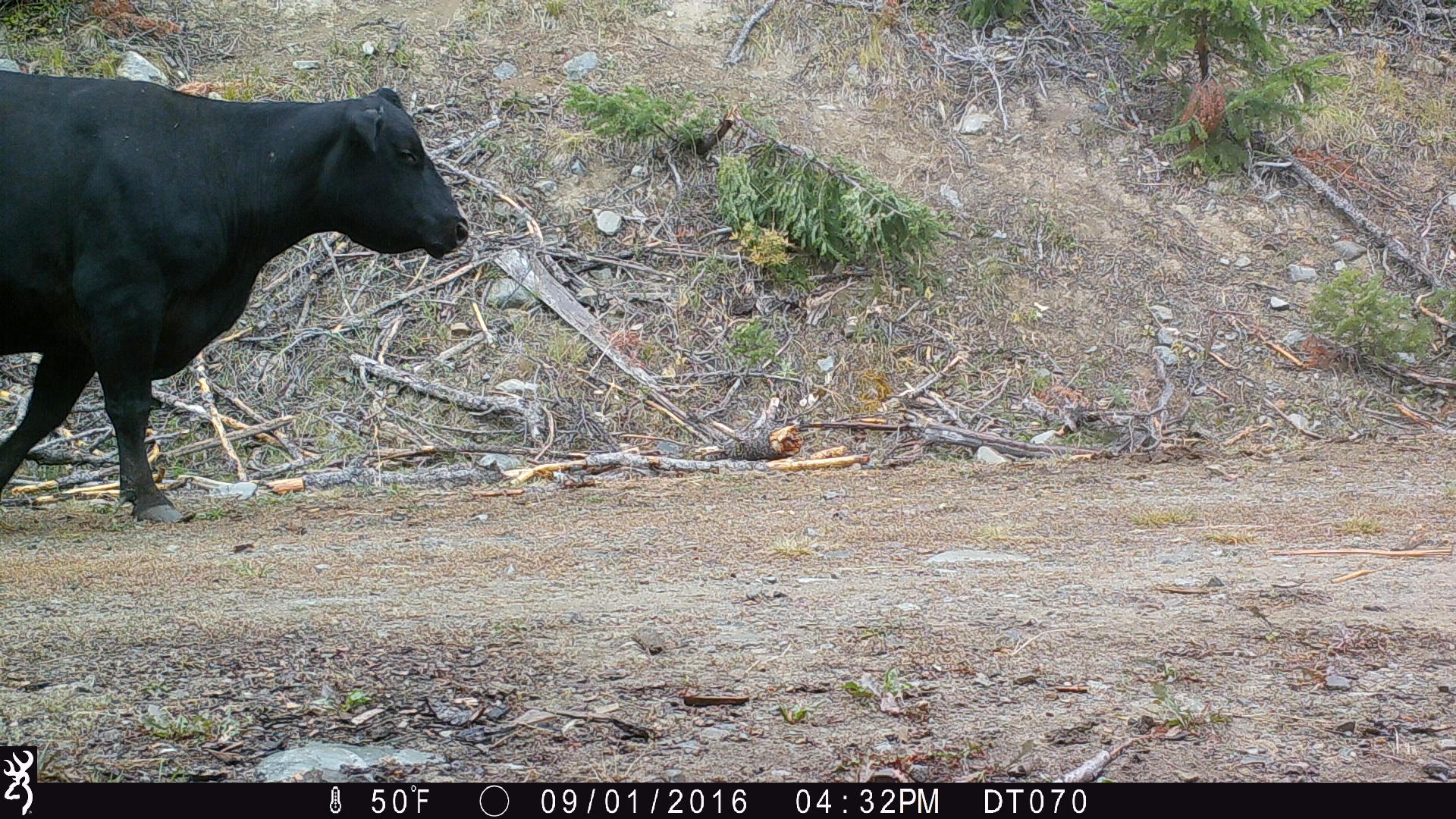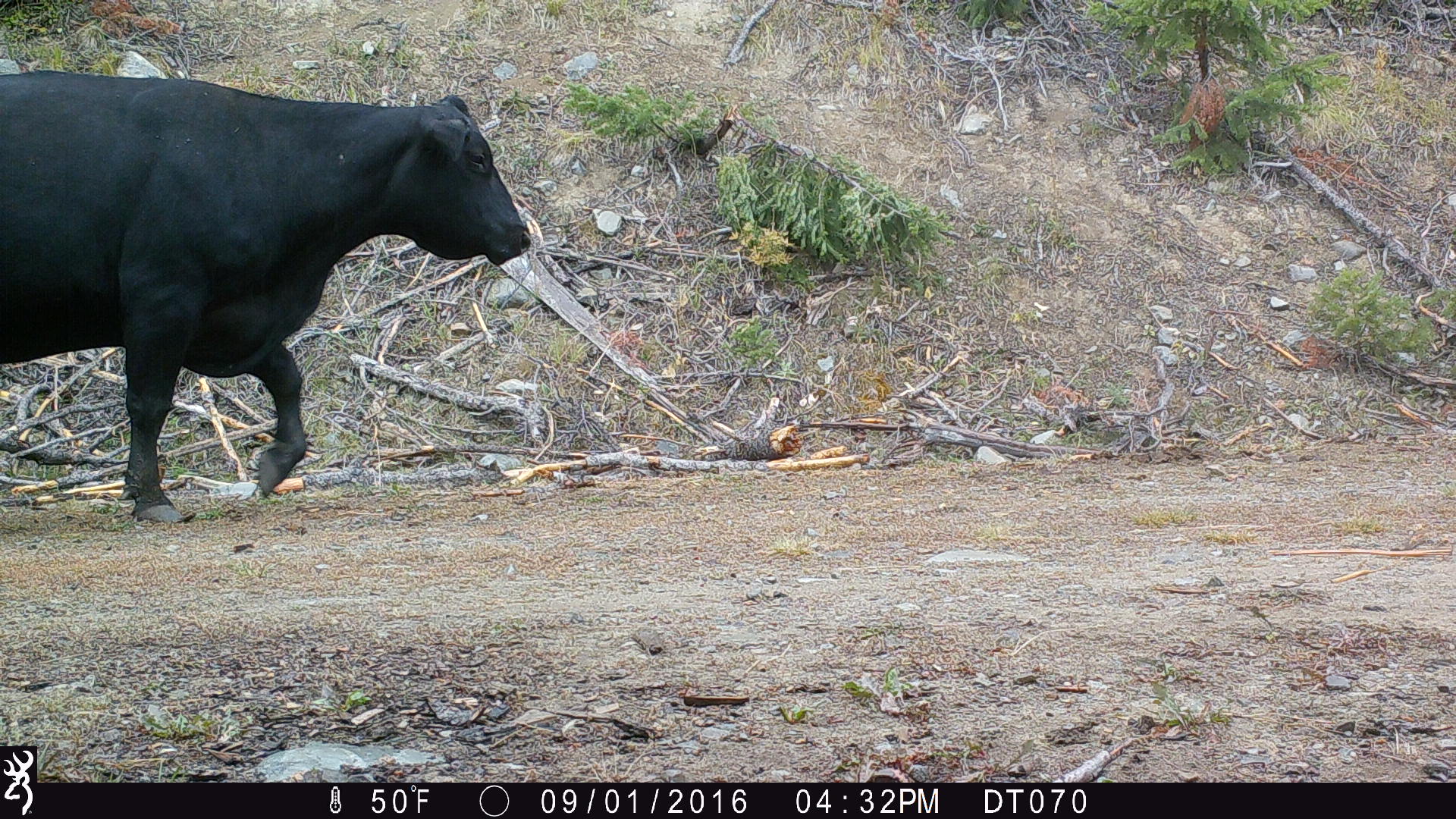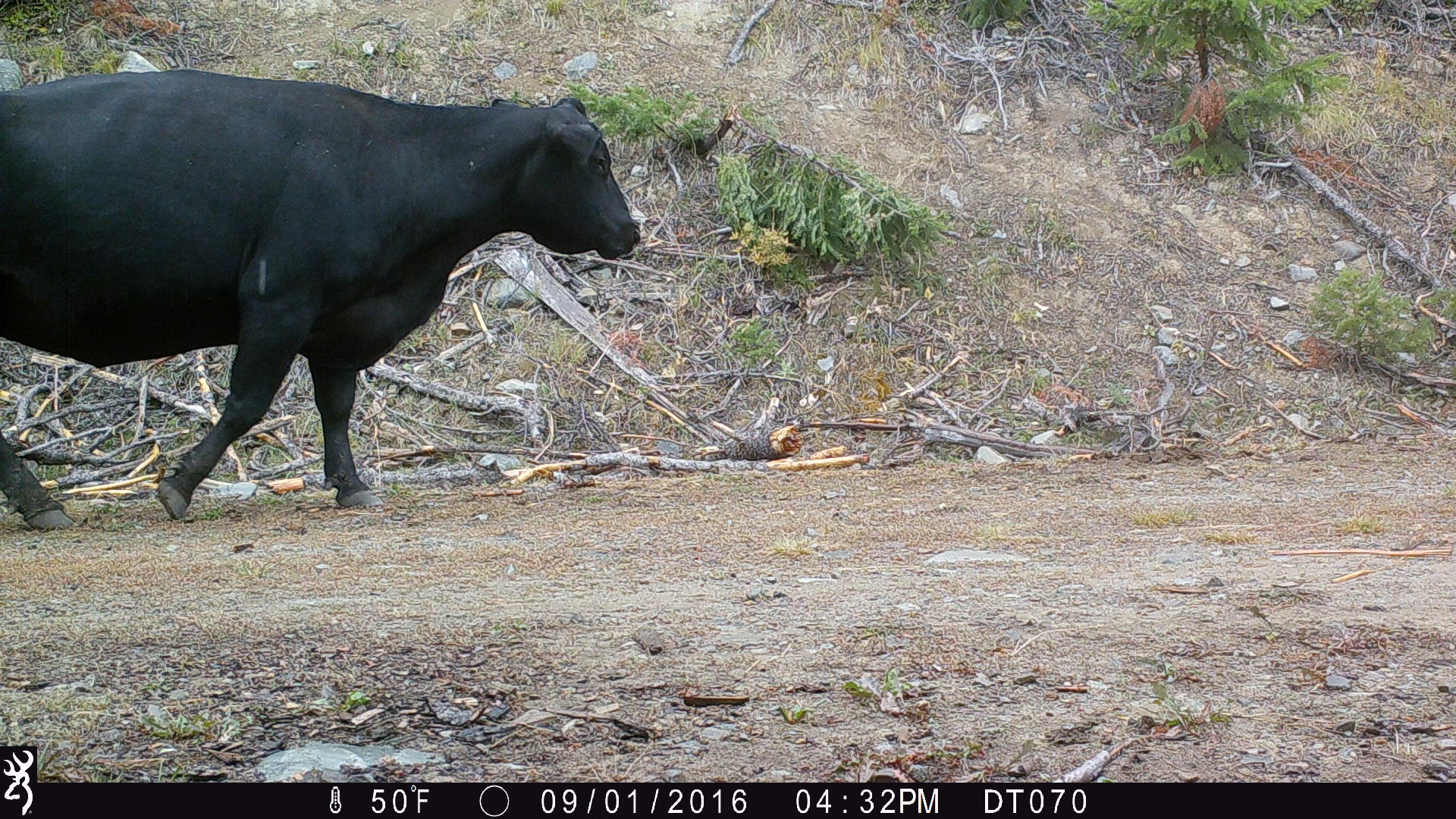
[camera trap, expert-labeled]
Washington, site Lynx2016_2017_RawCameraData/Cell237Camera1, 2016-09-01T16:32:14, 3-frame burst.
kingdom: Animalia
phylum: Chordata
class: Mammalia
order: Artiodactyla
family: Bovidae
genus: Bos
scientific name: Bos taurus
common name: domestic cattle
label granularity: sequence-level